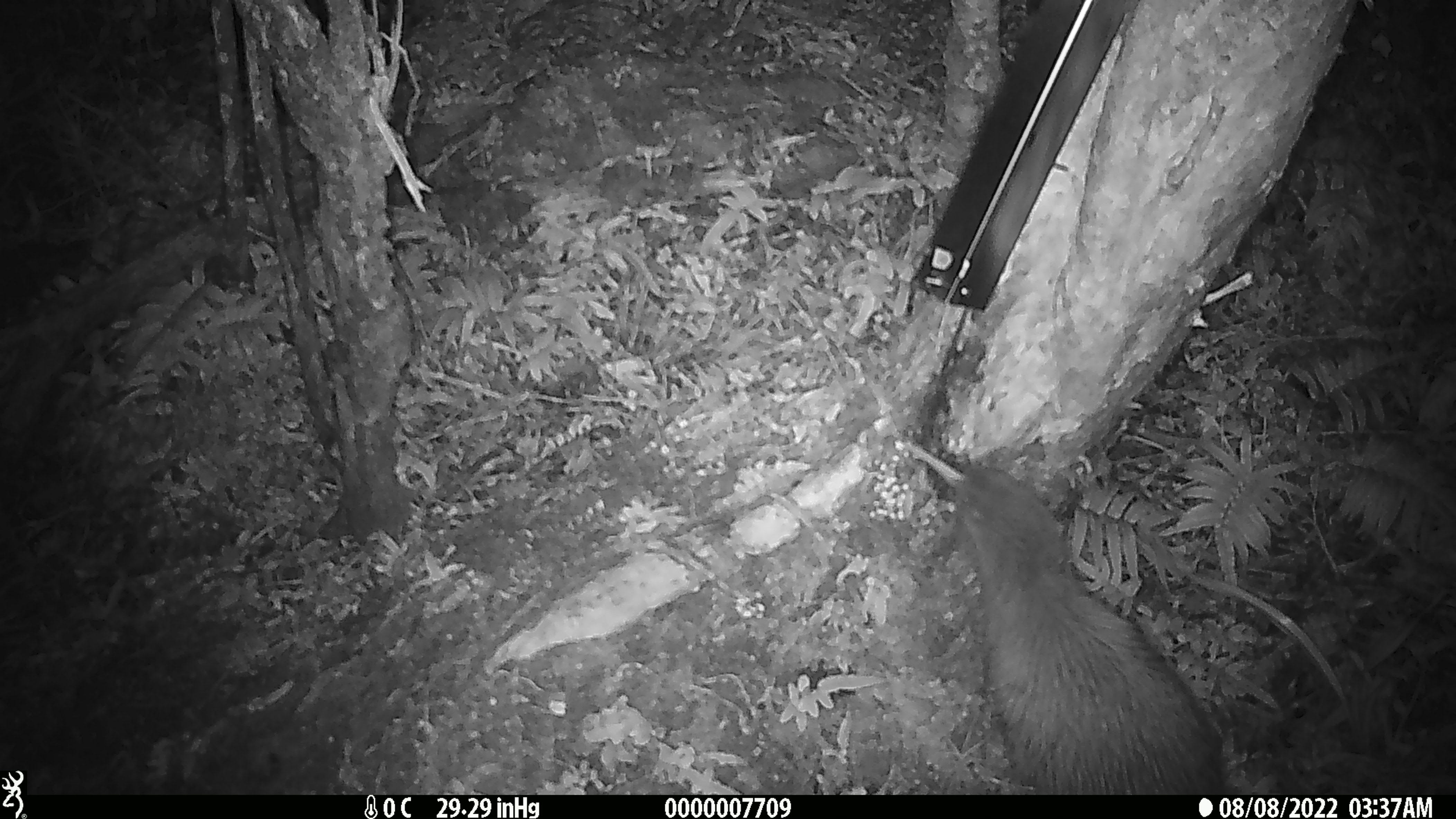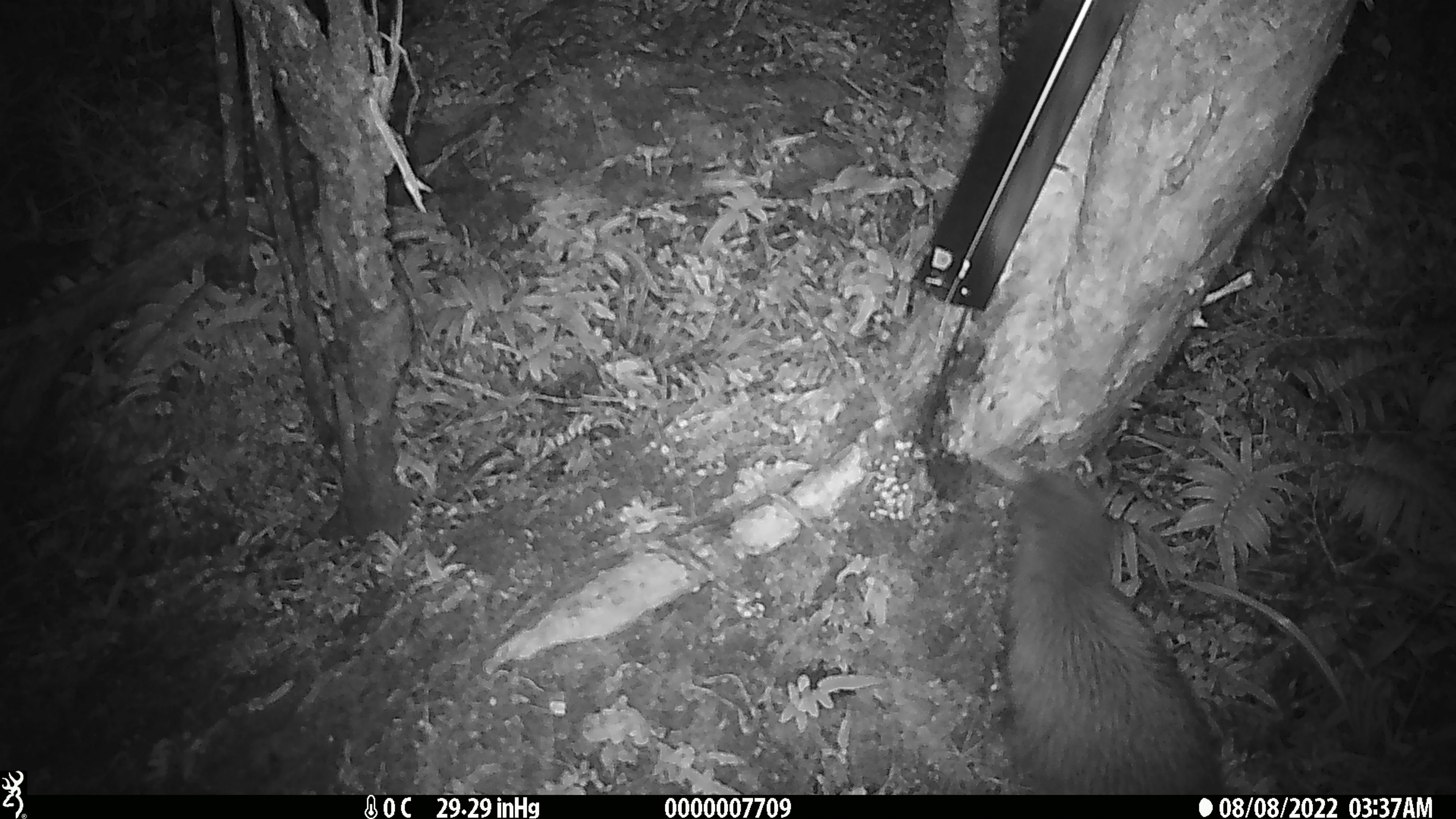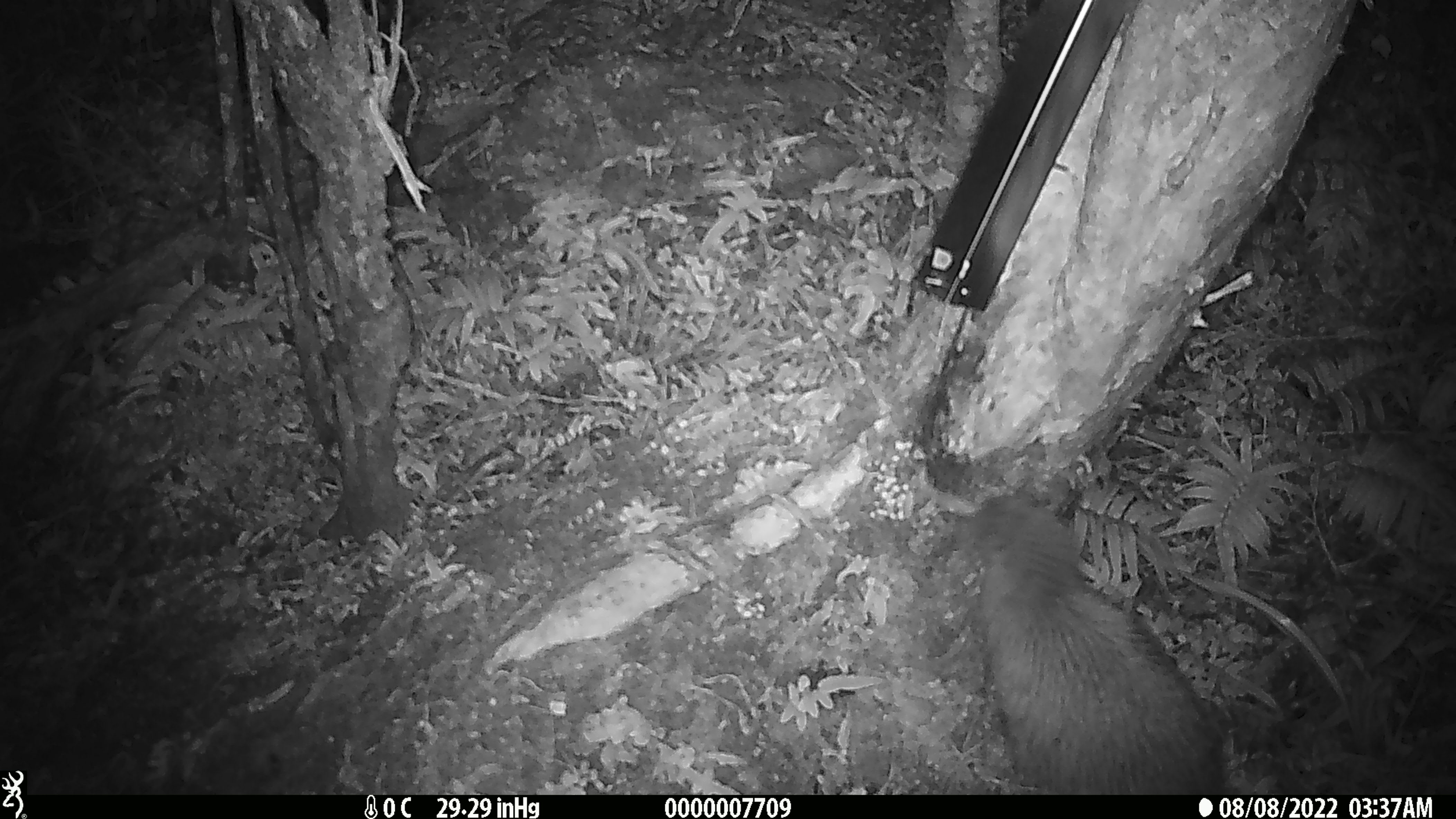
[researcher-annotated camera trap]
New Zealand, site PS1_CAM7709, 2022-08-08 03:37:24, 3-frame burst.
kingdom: Animalia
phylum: Chordata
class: Aves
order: Apterygiformes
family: Apterygidae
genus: Apteryx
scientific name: Apteryx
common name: kiwi